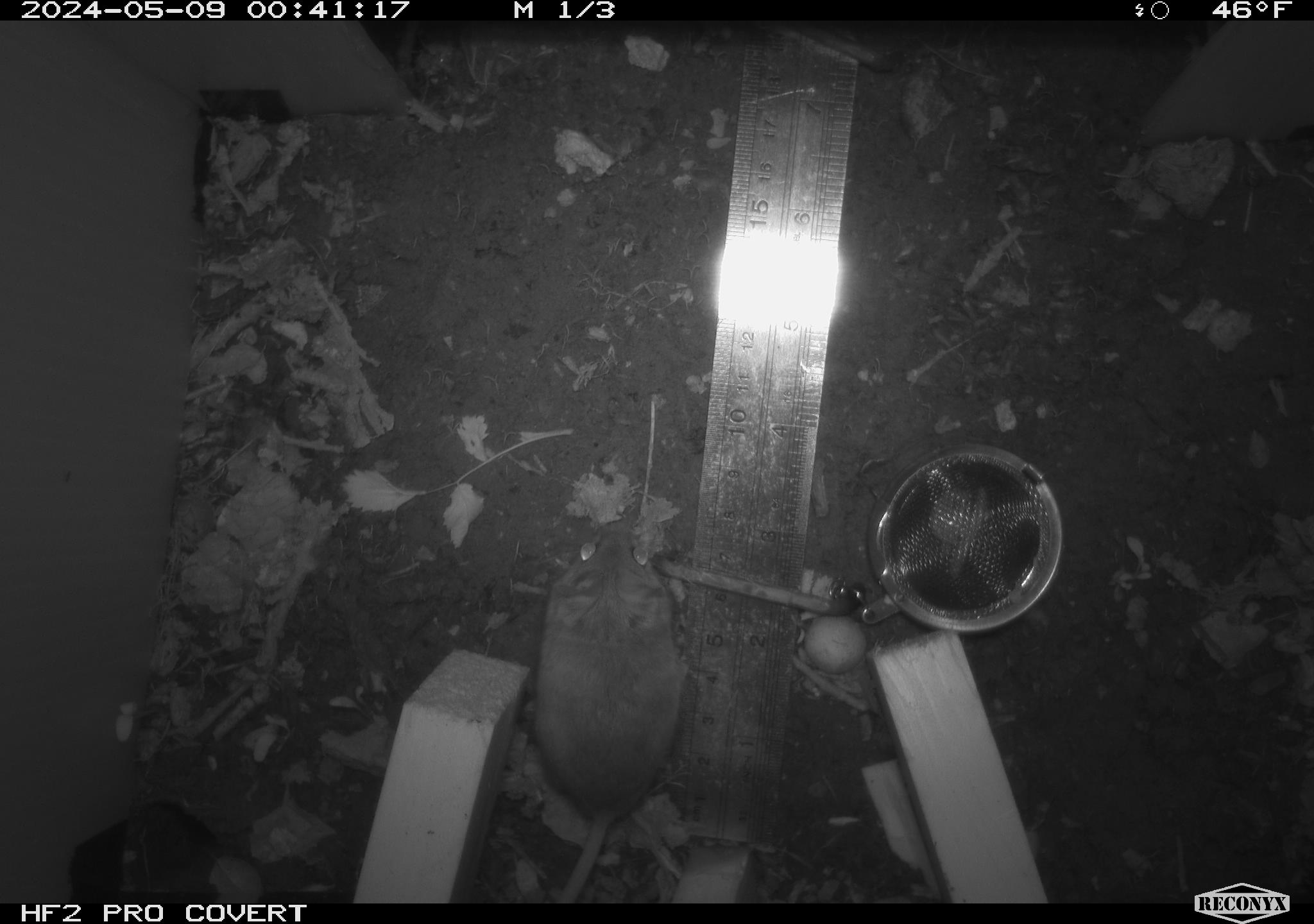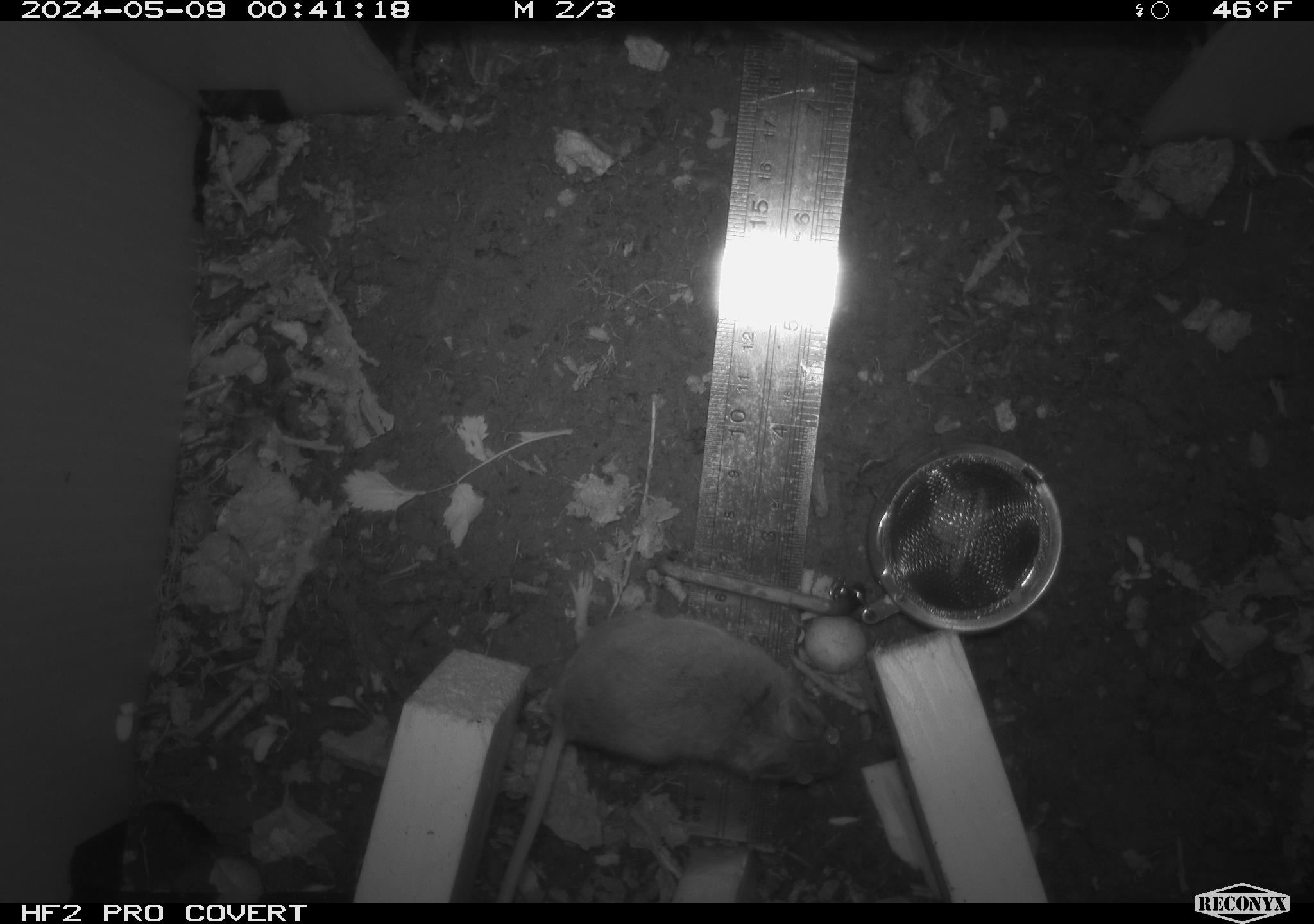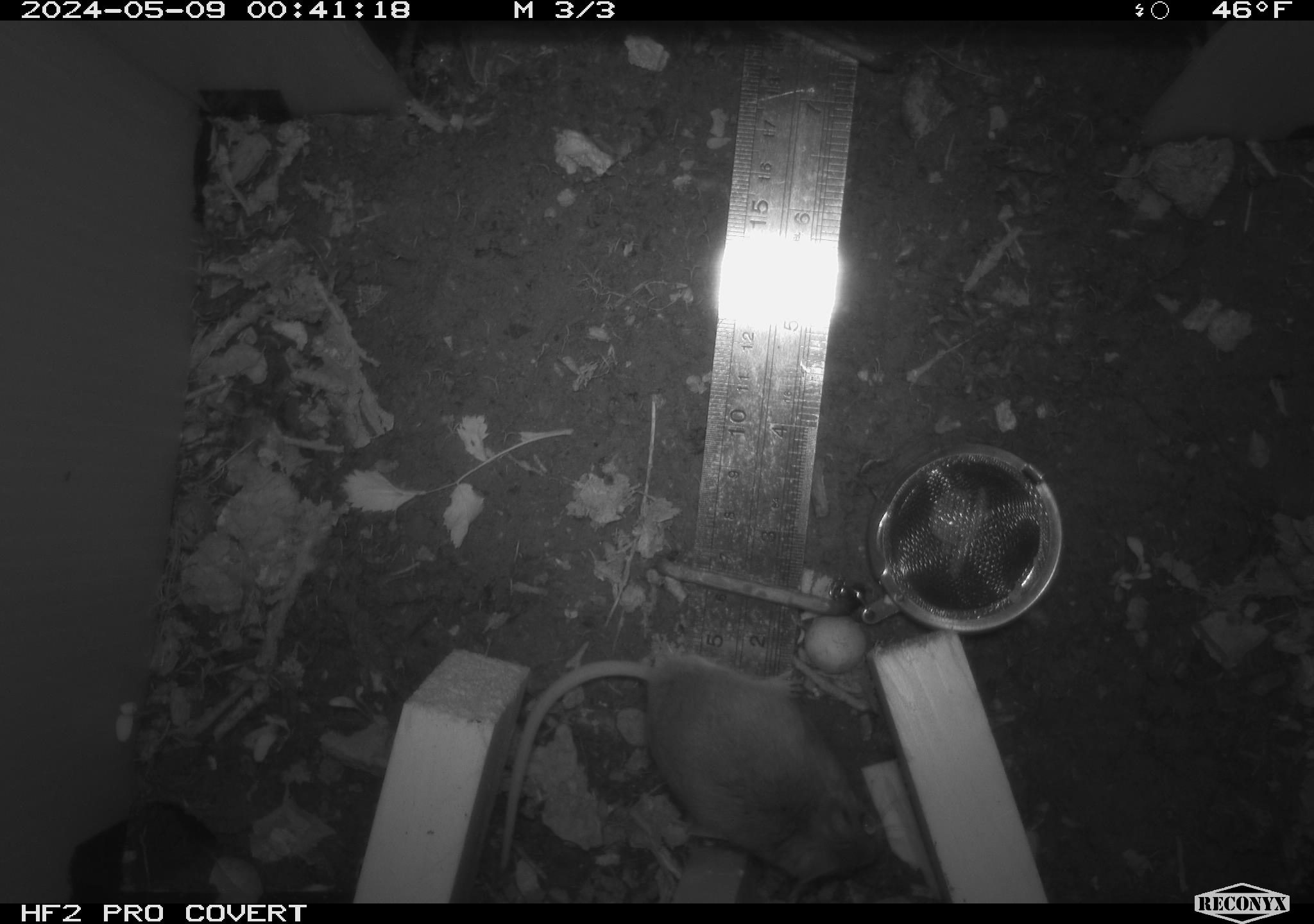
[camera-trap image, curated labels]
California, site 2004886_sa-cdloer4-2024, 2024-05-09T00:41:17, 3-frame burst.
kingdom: Animalia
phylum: Chordata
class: Mammalia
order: Rodentia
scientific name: Rodentia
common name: mouse species